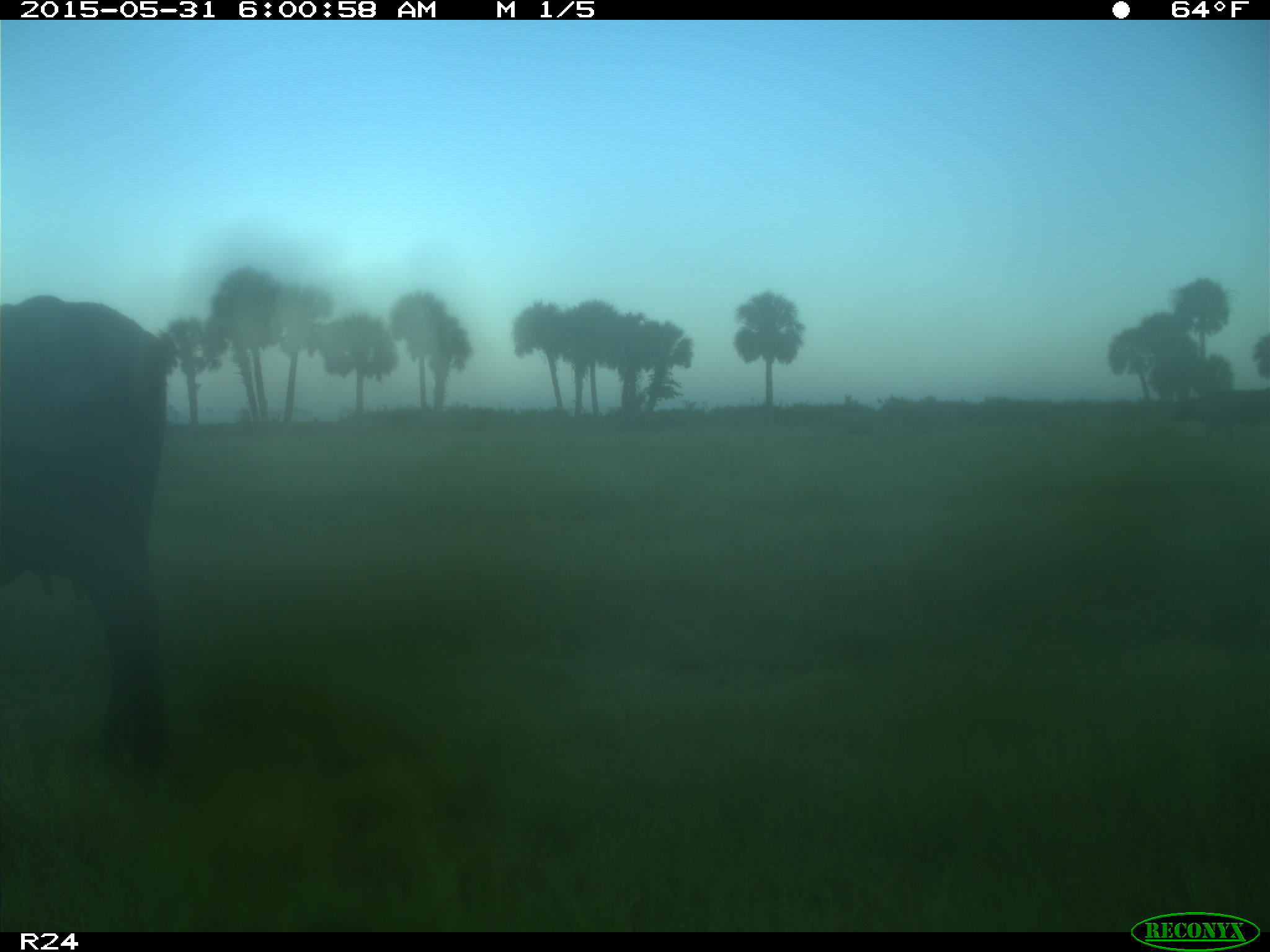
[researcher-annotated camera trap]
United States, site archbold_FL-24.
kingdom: Animalia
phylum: Chordata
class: Mammalia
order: Artiodactyla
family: Cervidae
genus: Odocoileus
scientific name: Odocoileus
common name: deer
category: unidentified deer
Unidentified deer (deer) (Odocoileus).